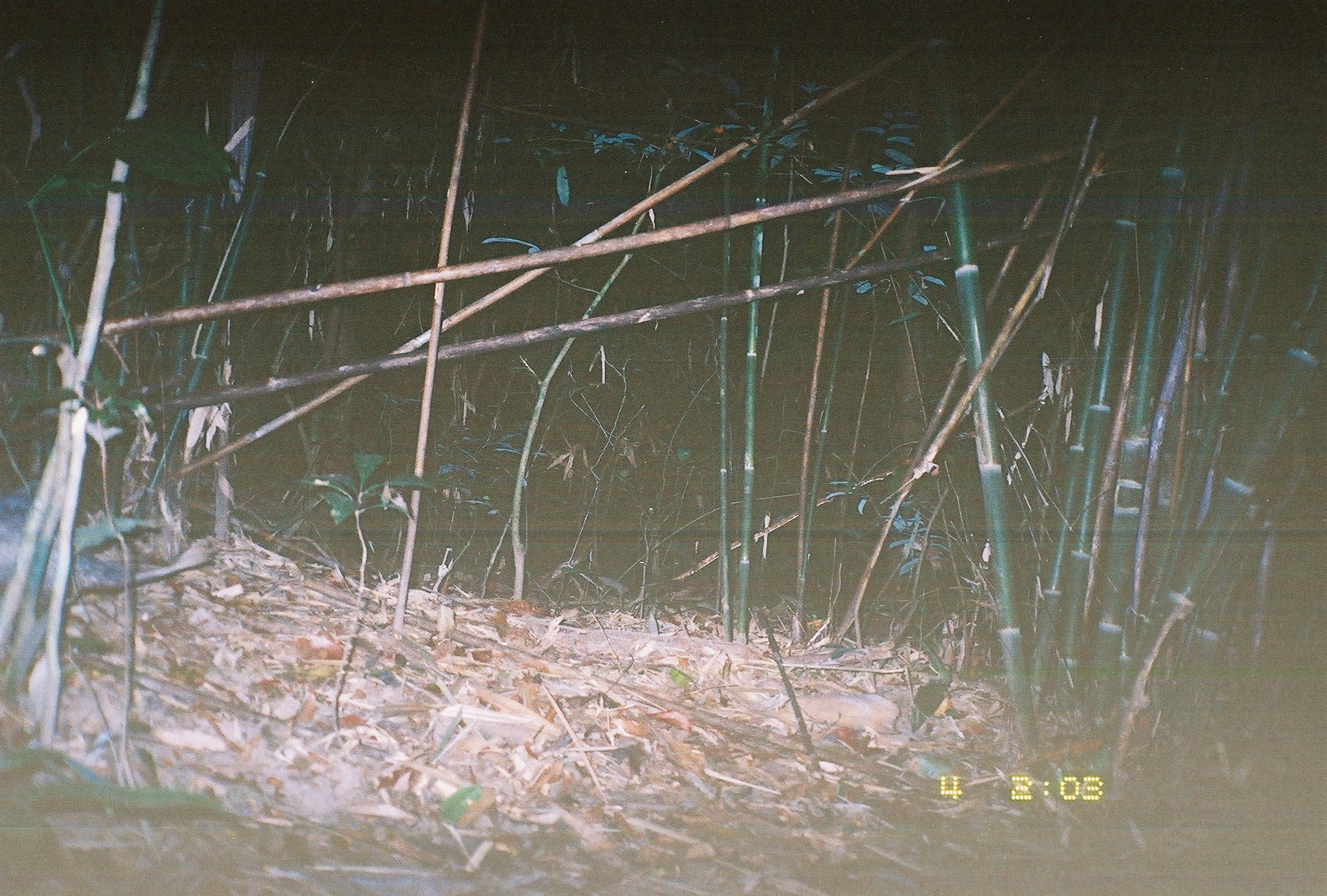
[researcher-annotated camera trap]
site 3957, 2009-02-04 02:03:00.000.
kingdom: Animalia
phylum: Chordata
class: Mammalia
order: Rodentia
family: Hystricidae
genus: Atherurus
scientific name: Atherurus macrourus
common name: asian brush-tailed porcupine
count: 1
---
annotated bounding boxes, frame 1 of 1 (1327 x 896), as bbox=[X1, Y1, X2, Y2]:
atherurus macrourus: bbox=[0, 491, 221, 620]